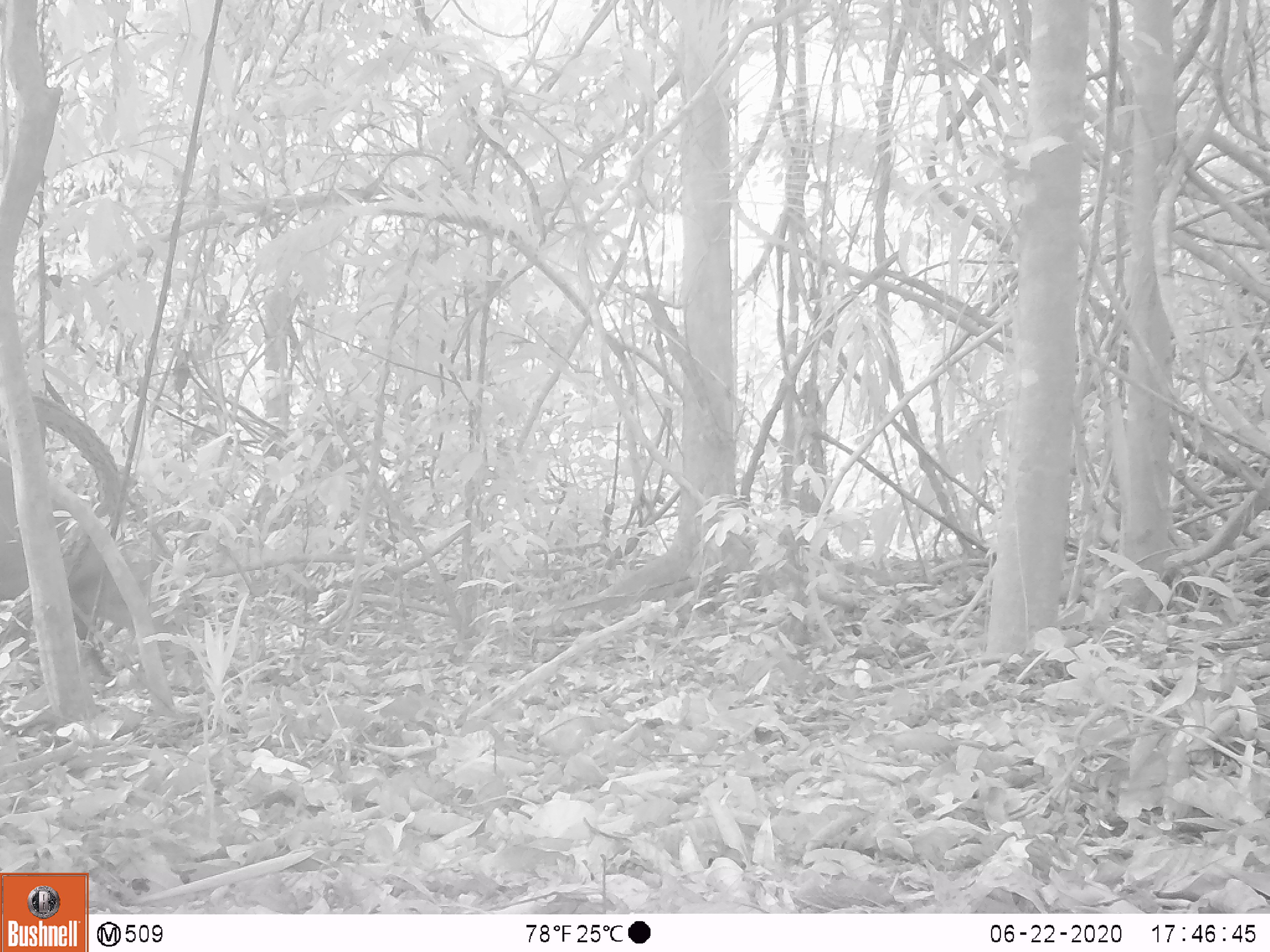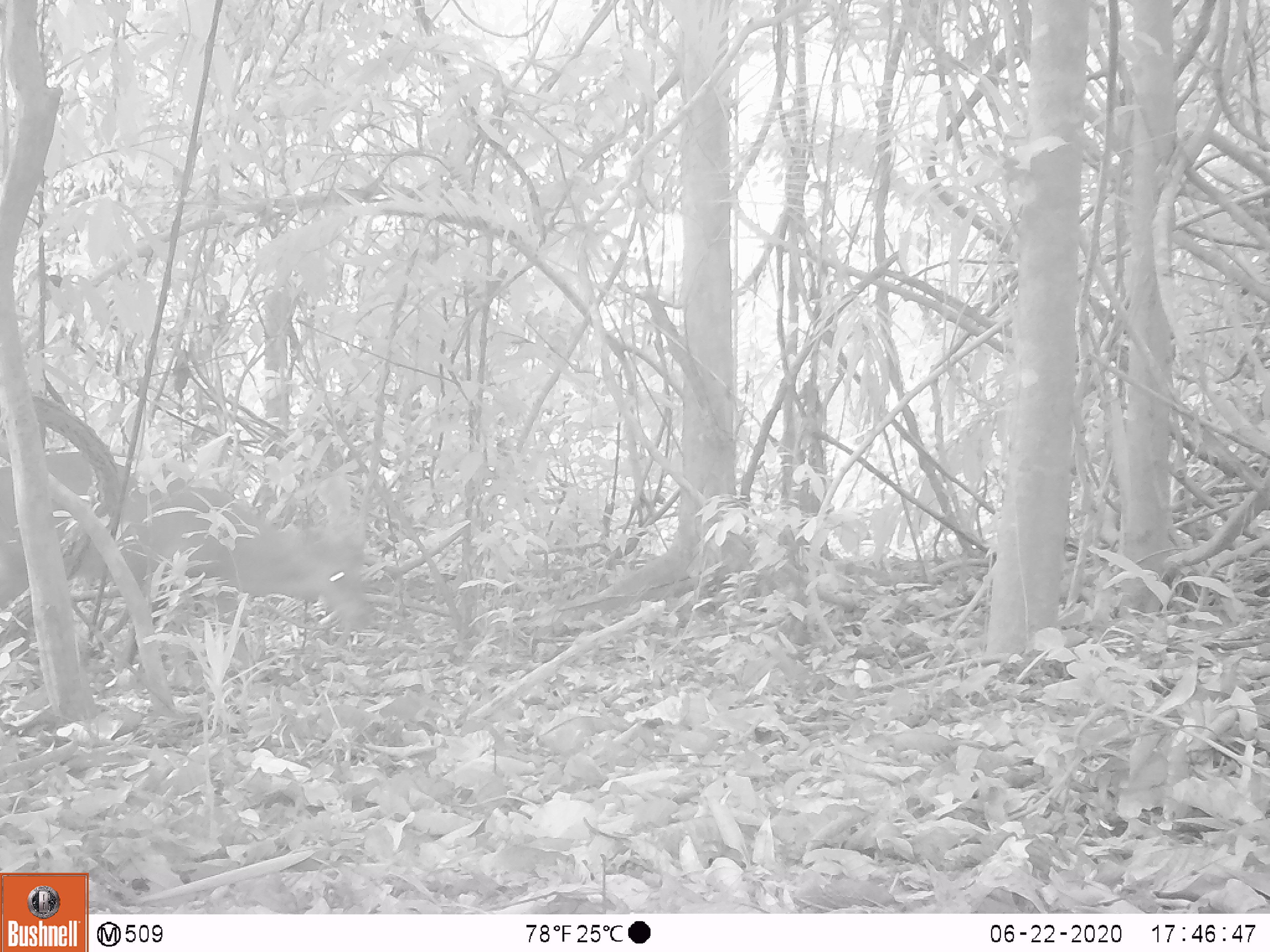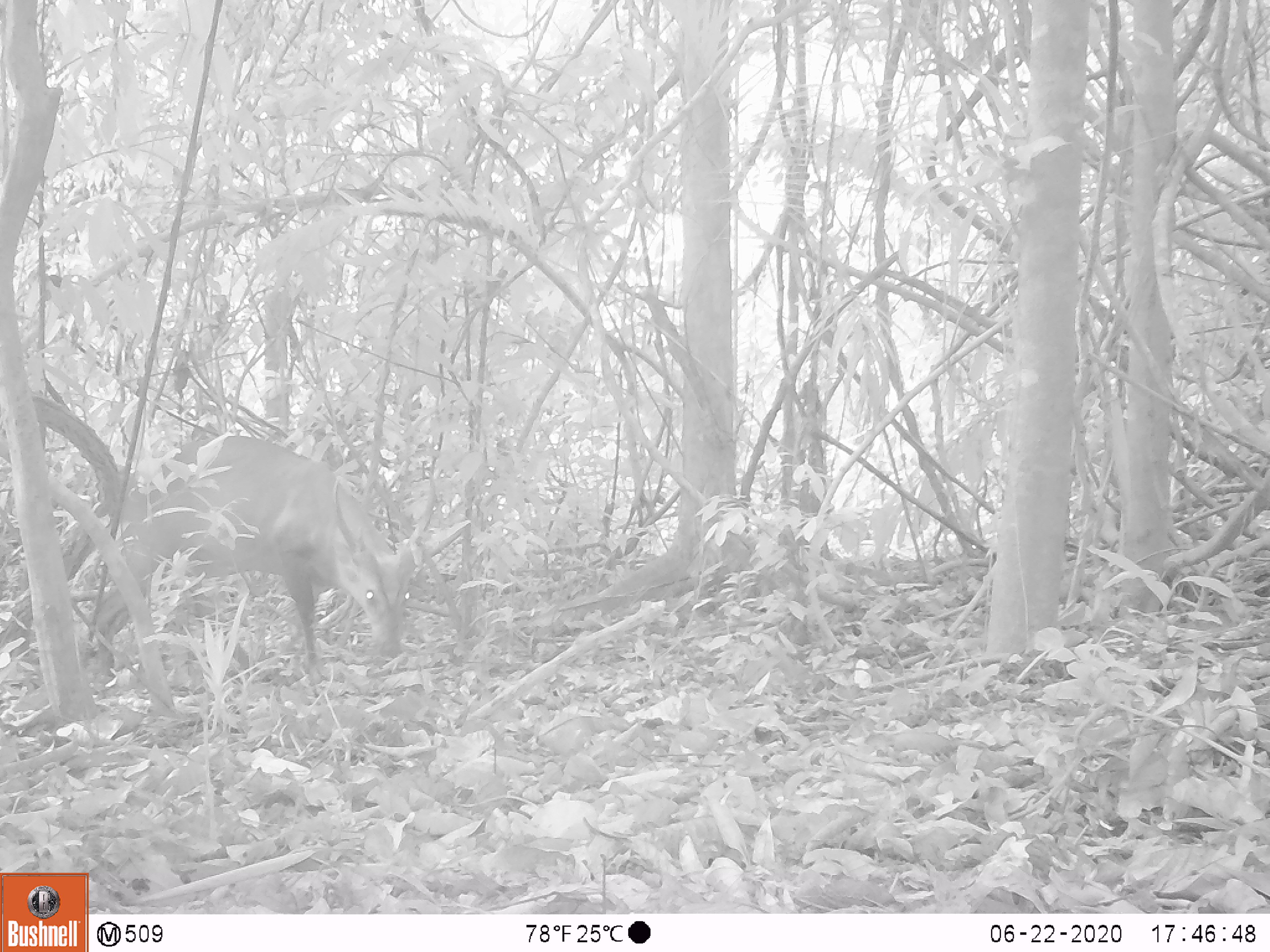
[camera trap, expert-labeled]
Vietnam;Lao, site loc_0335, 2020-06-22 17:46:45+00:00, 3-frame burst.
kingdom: Animalia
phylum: Chordata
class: Mammalia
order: Artiodactyla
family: Cervidae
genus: Muntiacus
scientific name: Muntiacus vuquangensis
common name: large-antlered muntjac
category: large antlered muntjac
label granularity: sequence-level